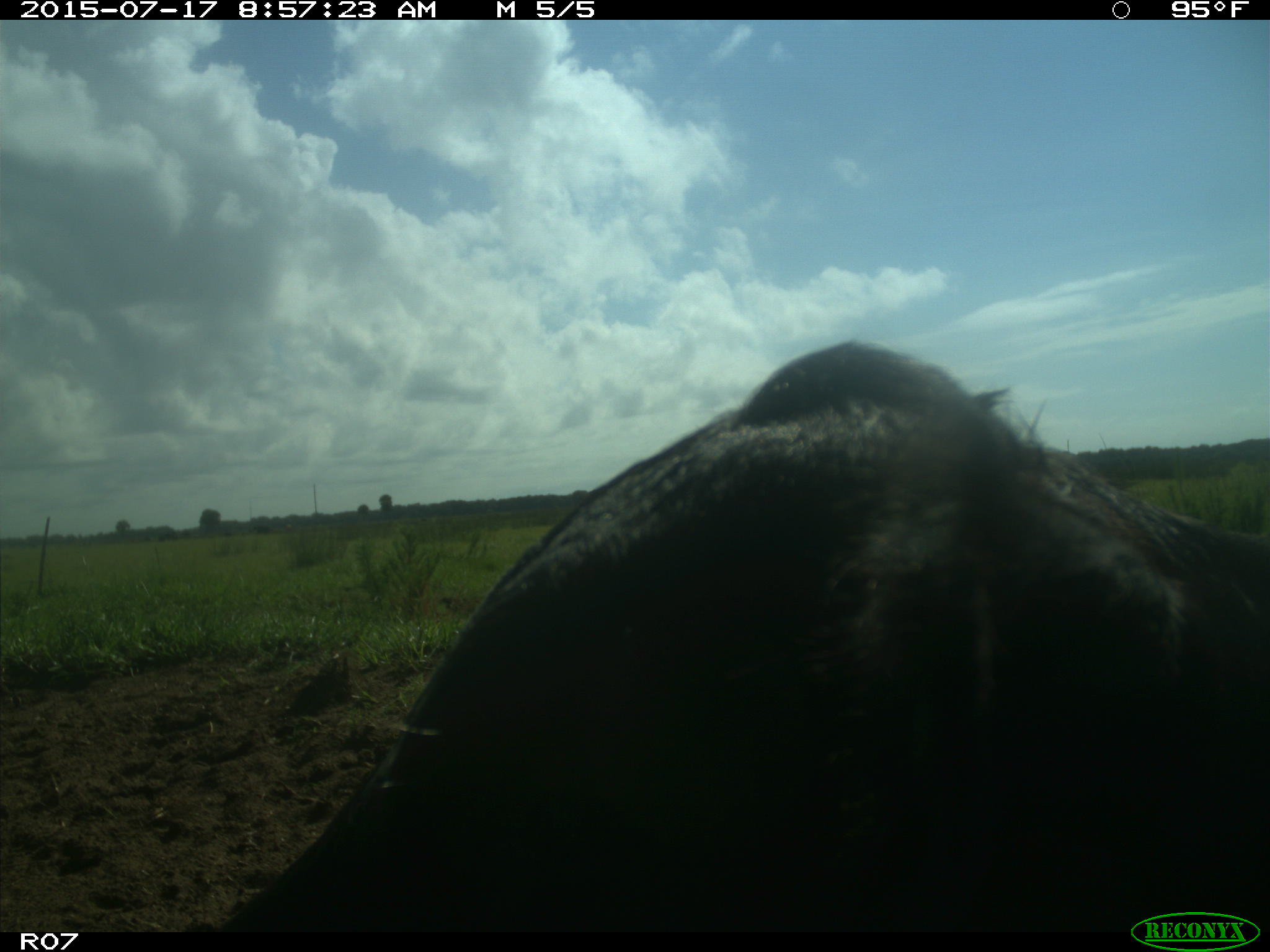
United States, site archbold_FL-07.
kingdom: Animalia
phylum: Chordata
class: Mammalia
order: Artiodactyla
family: Bovidae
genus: Bos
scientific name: Bos taurus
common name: domestic cow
Bos taurus (domestic cow).